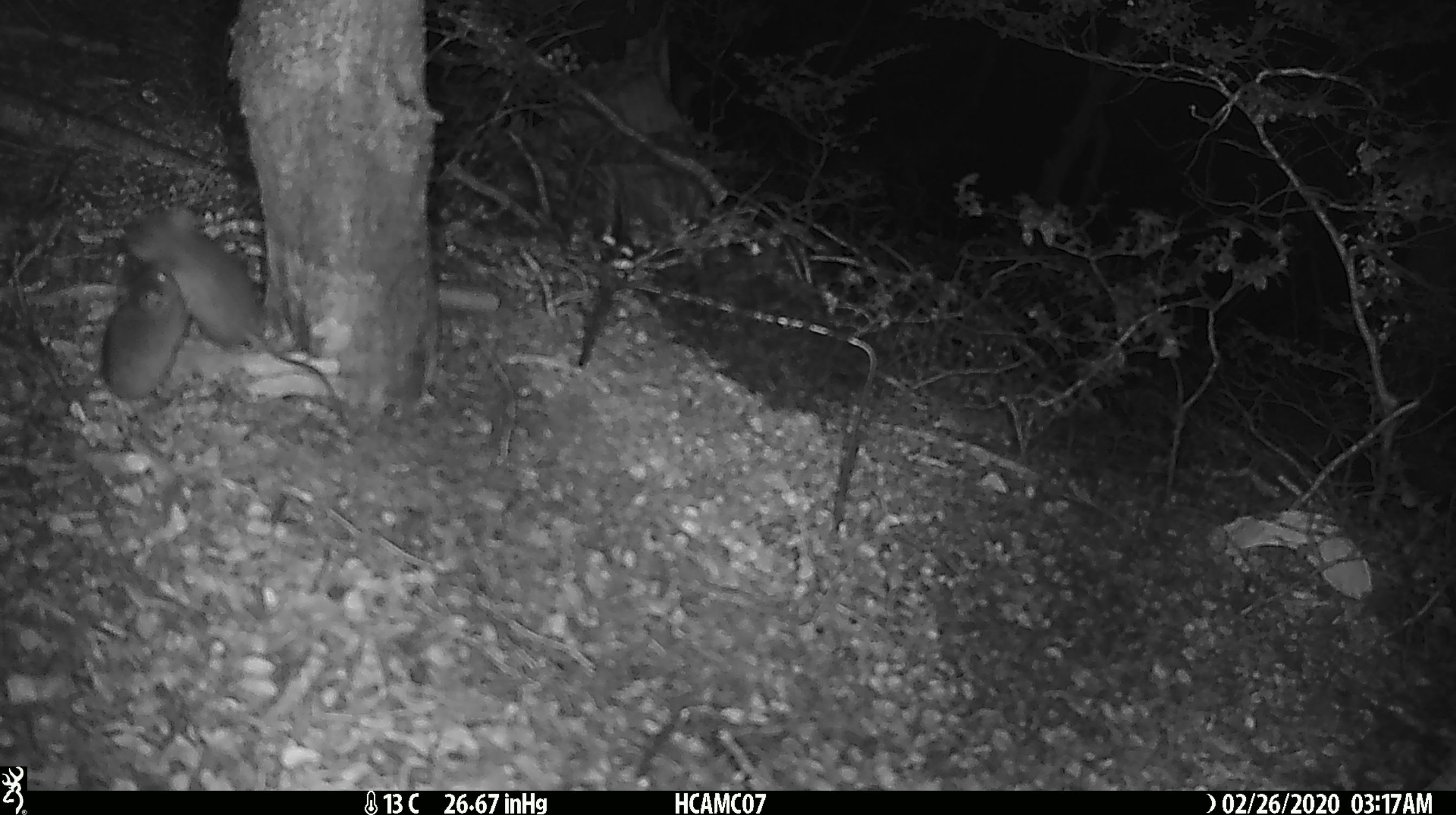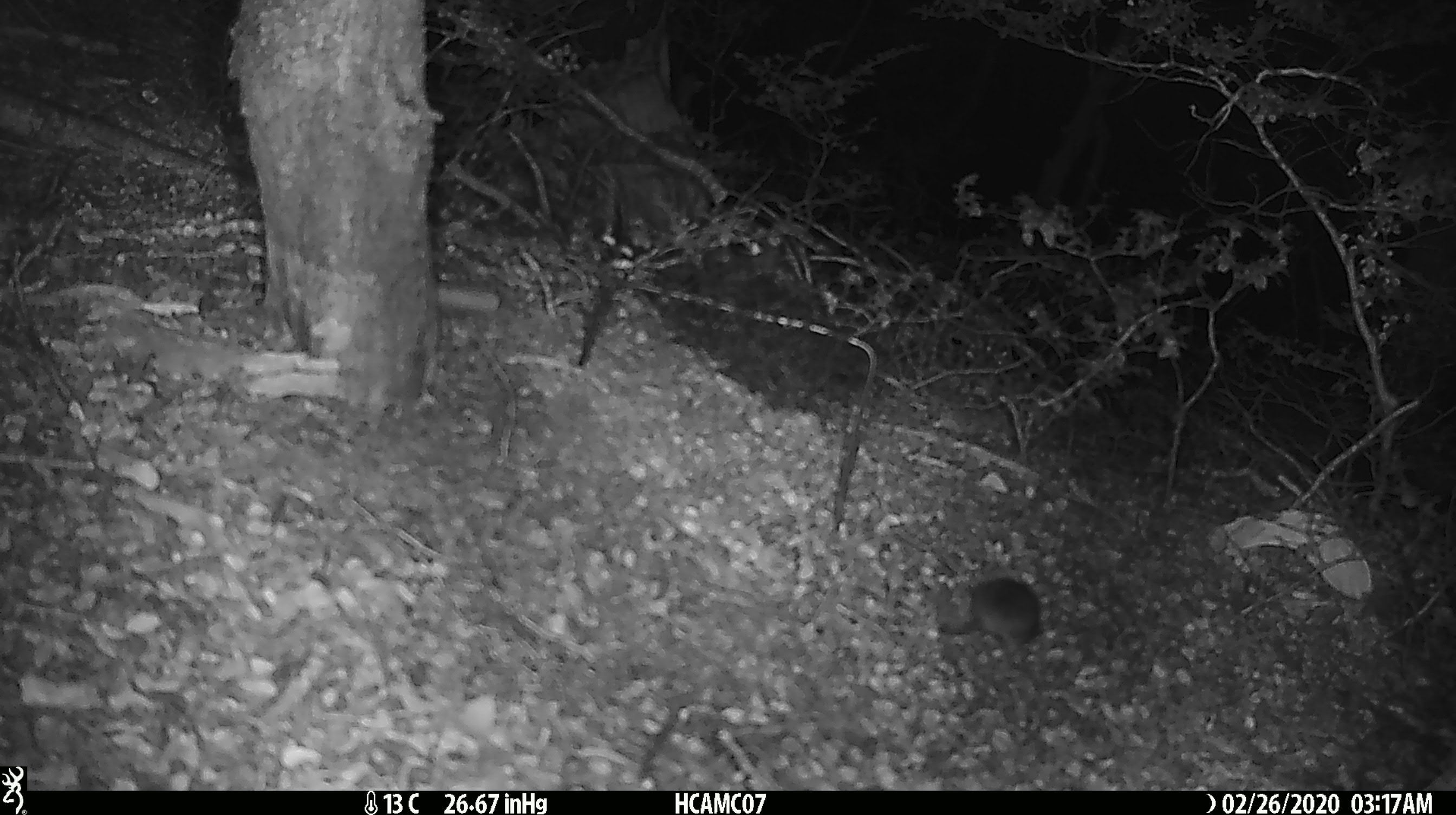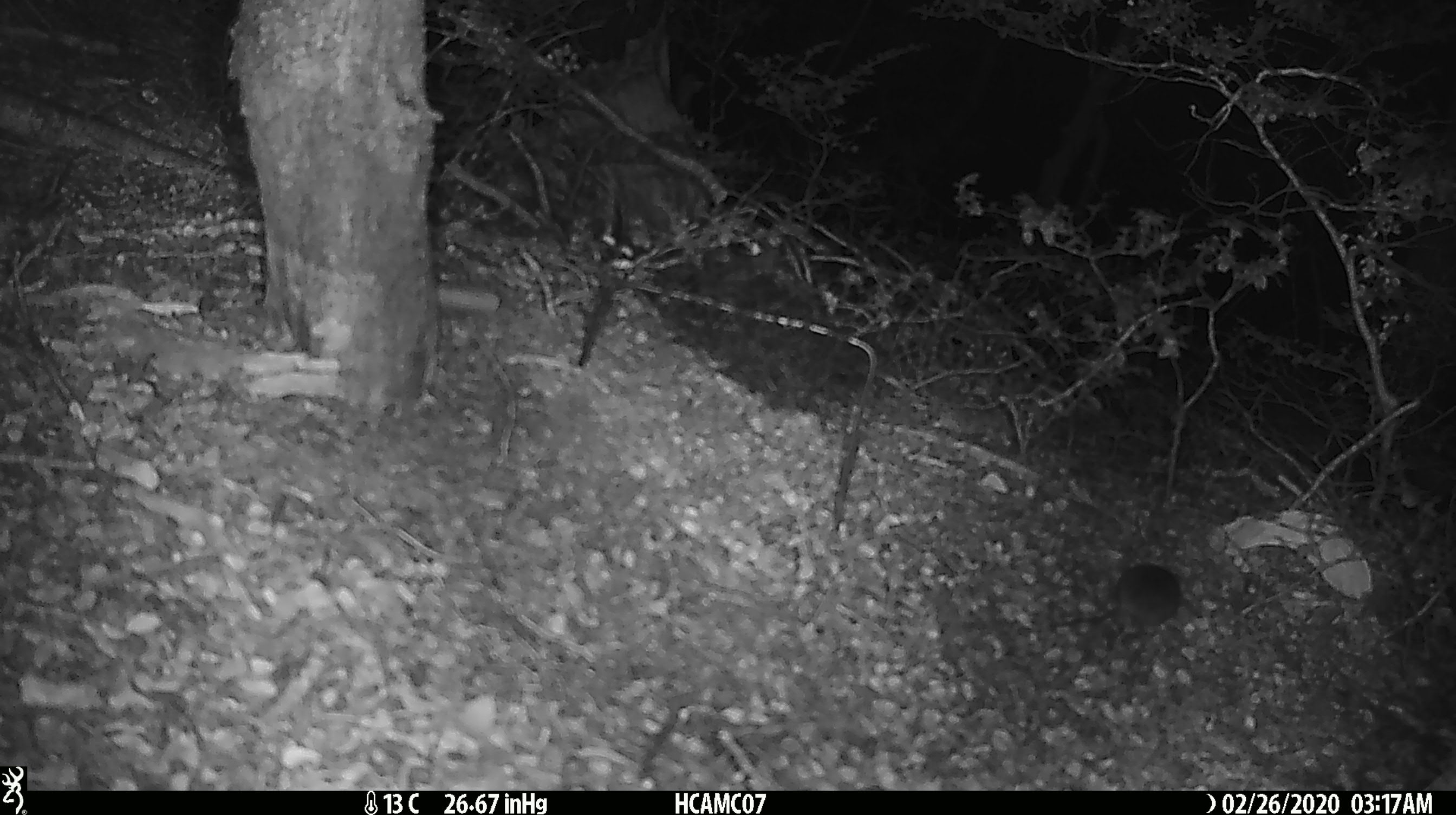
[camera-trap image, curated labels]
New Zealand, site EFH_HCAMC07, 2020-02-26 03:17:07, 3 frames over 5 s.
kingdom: Animalia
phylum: Chordata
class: Mammalia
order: Rodentia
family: Muridae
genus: Mus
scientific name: Mus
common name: mouse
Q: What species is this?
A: Mouse (Mus).